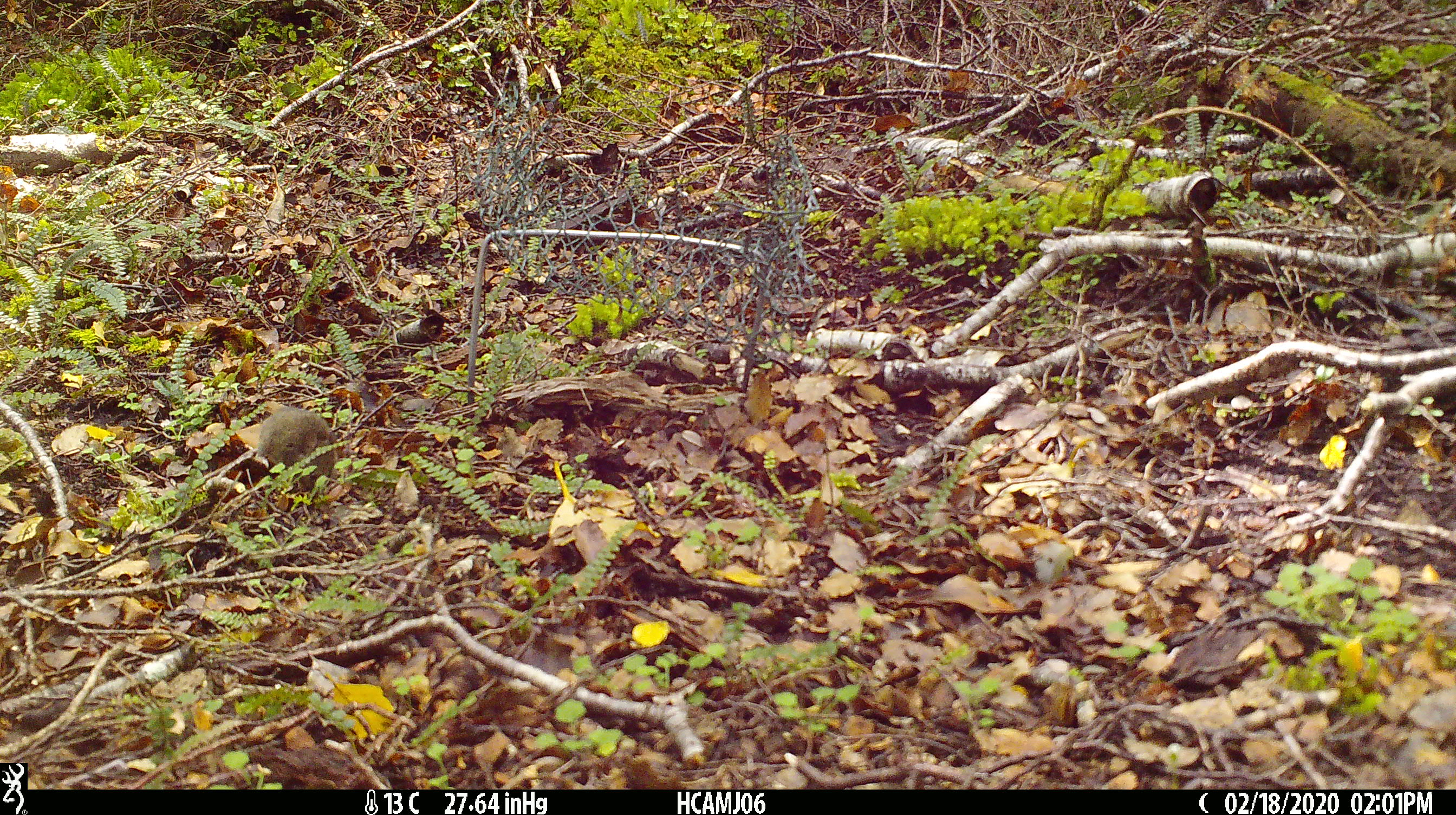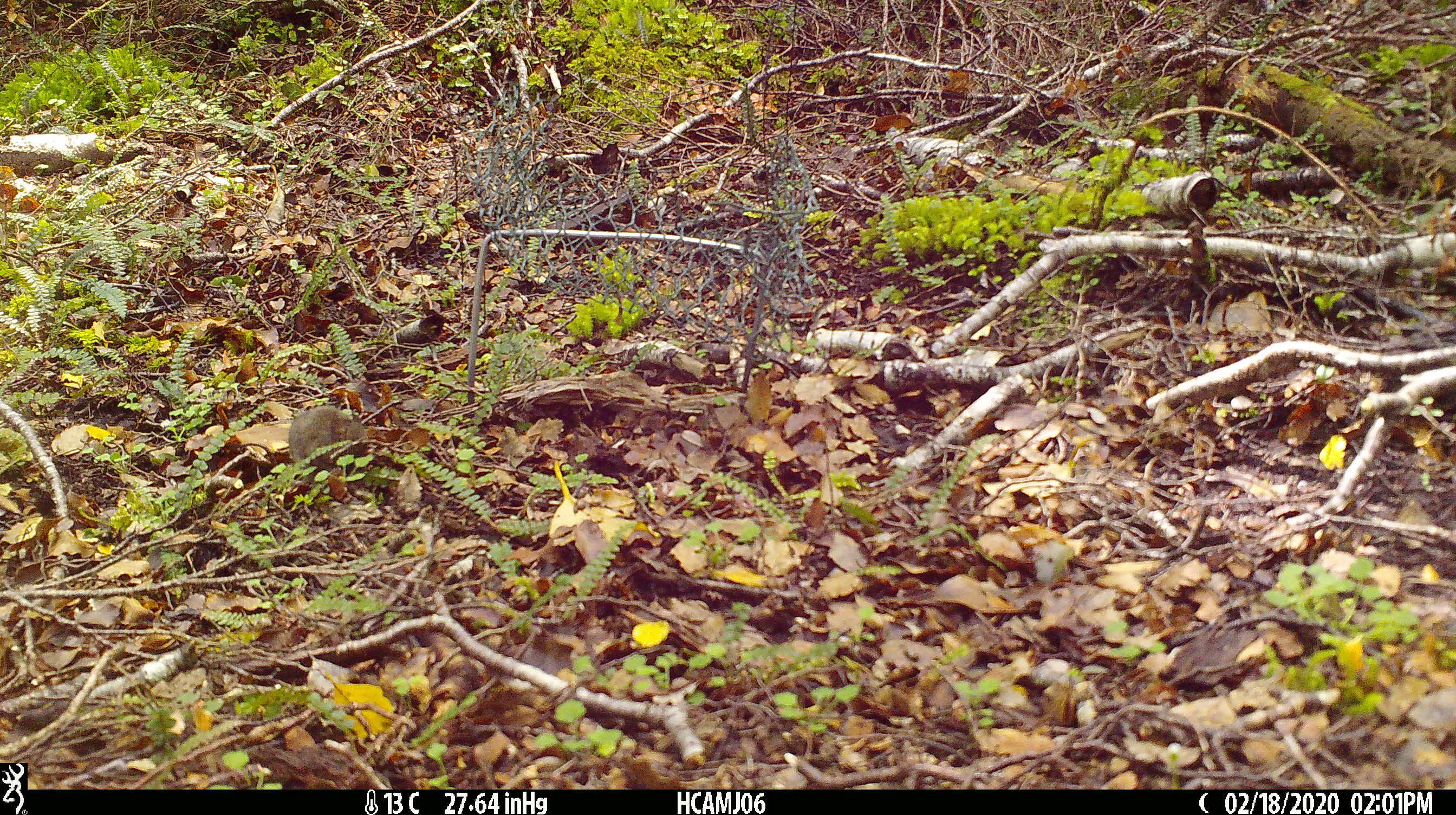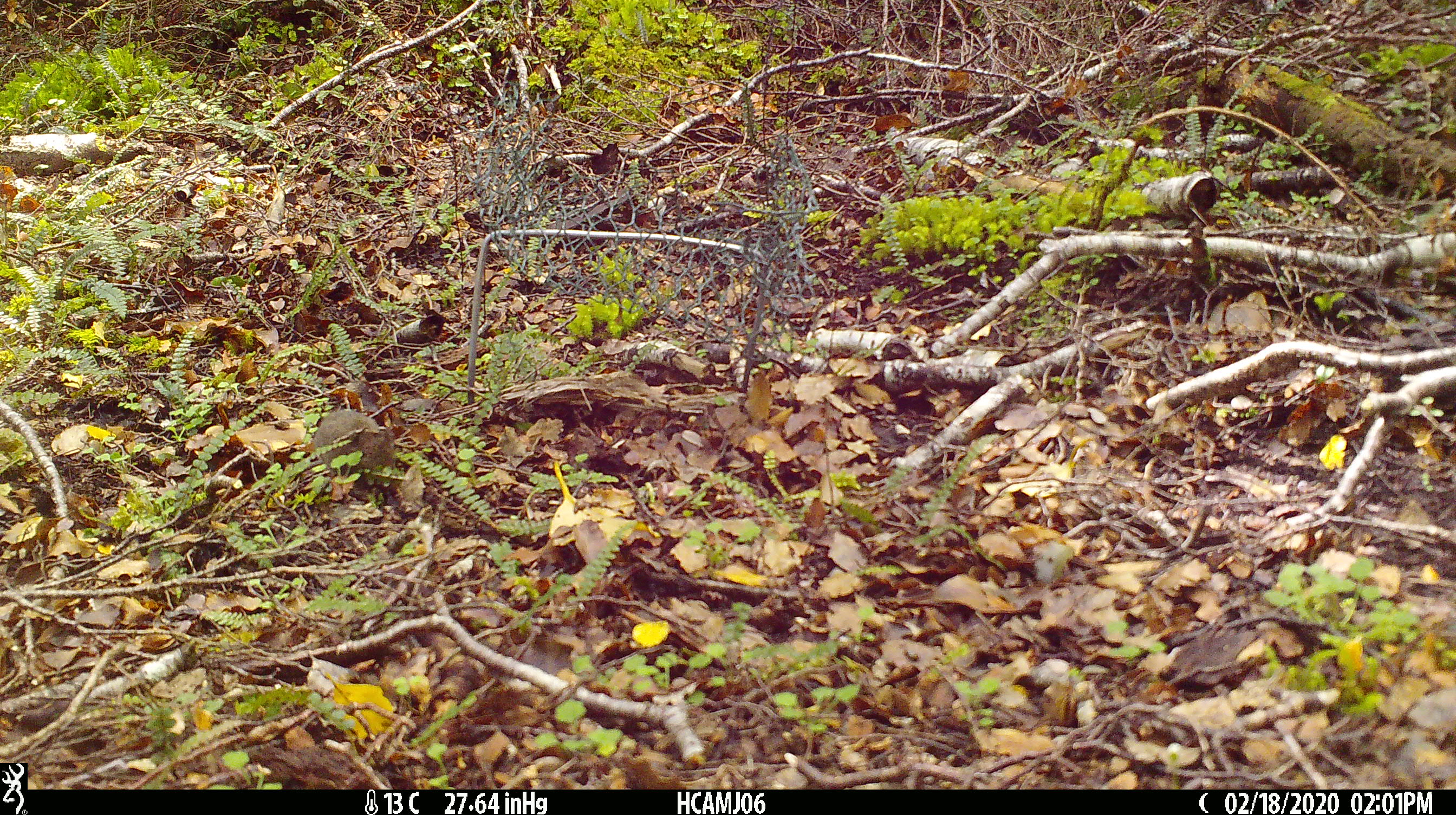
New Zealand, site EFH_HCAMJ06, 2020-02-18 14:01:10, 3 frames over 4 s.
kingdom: Animalia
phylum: Chordata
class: Mammalia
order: Rodentia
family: Muridae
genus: Mus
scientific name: Mus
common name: mouse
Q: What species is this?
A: Mouse (Mus).